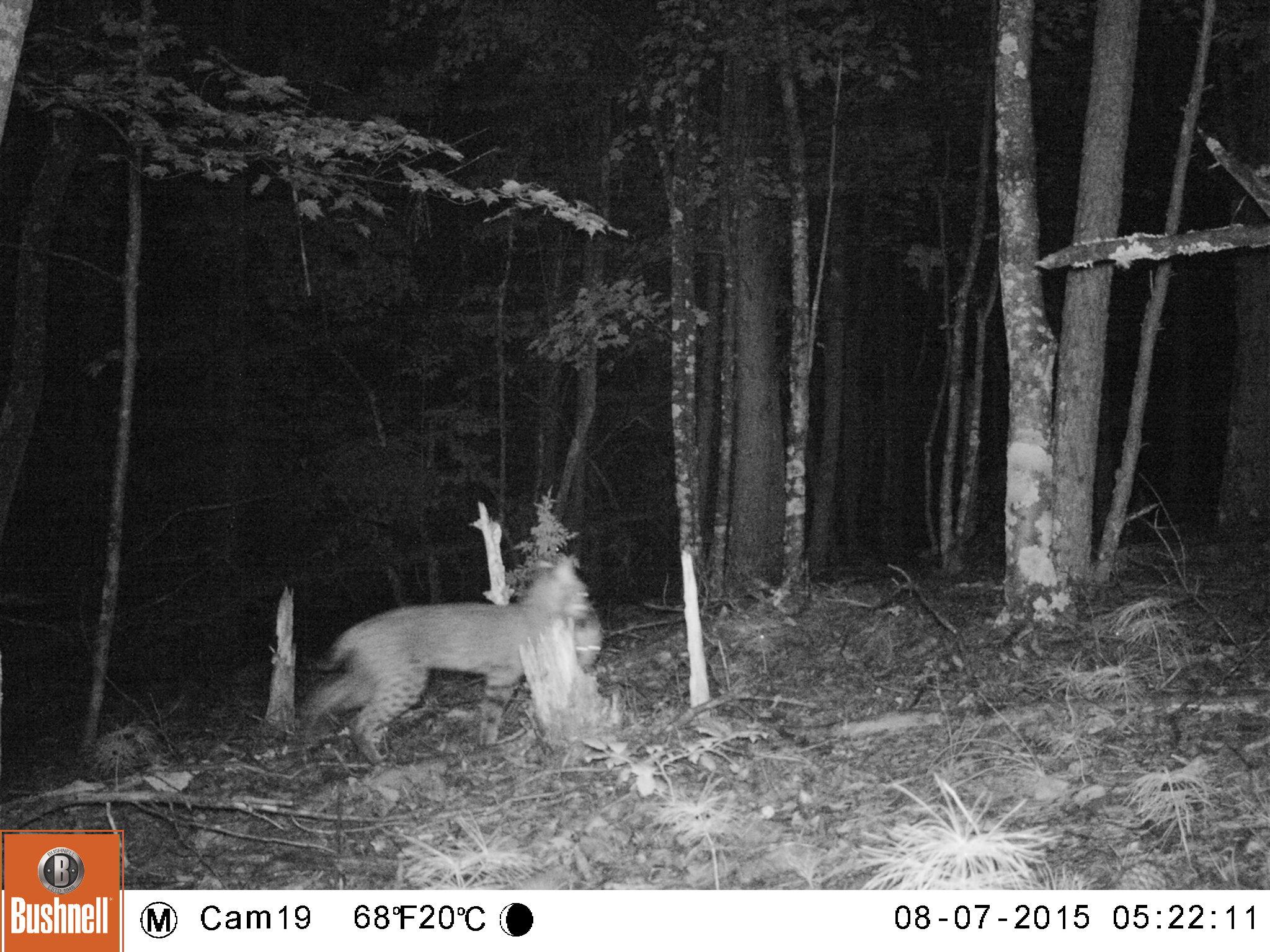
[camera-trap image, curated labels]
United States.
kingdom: Animalia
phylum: Chordata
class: Mammalia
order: Carnivora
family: Felidae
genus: Lynx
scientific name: Lynx rufus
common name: bobcat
Bobcat (Lynx rufus).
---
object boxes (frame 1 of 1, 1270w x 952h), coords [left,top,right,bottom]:
Bobcat: [289,548,633,781]